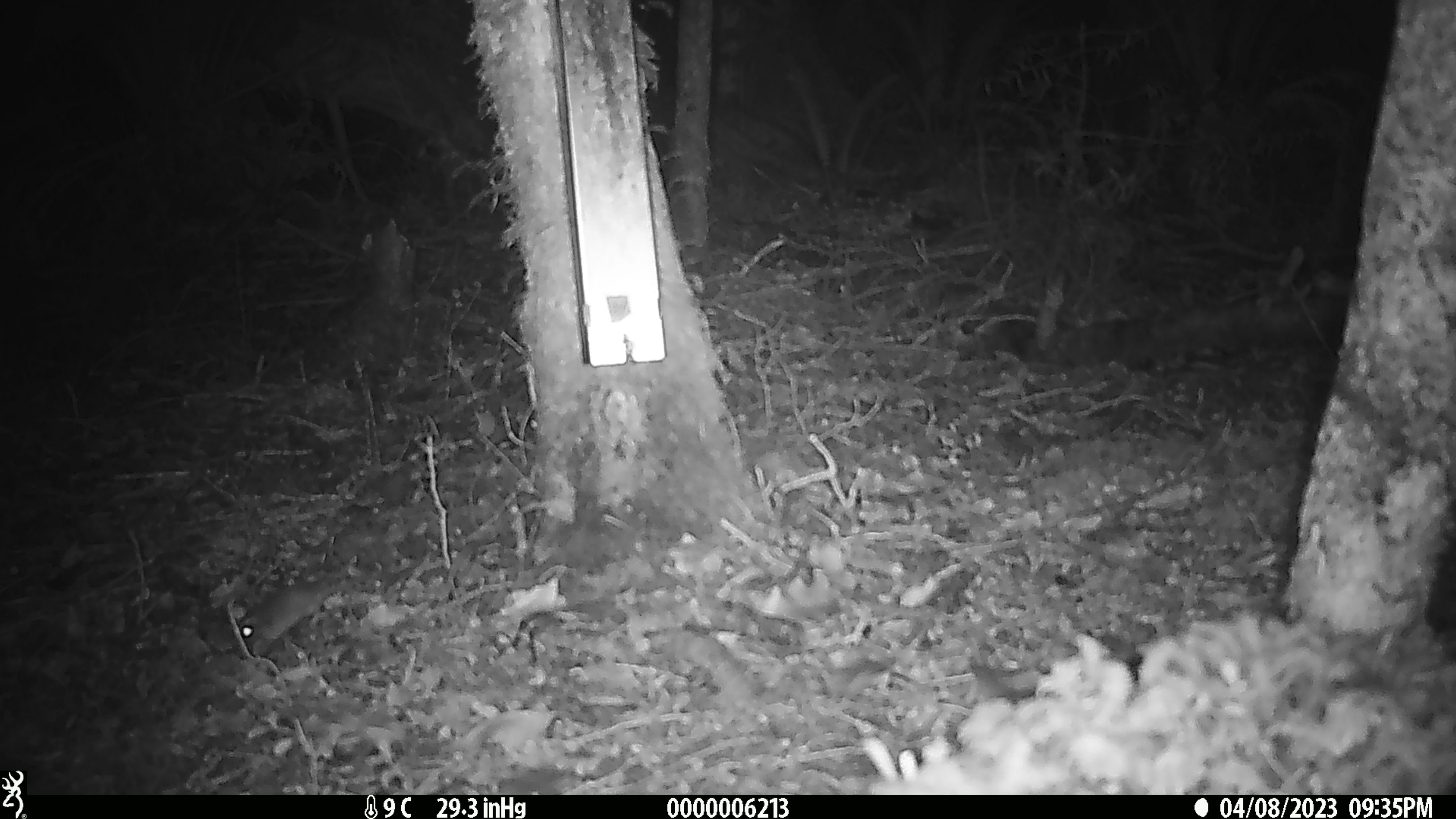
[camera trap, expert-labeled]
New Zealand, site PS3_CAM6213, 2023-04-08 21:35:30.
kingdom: Animalia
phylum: Chordata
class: Mammalia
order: Rodentia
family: Muridae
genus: Mus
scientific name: Mus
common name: mouse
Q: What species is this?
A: Mouse (Mus).